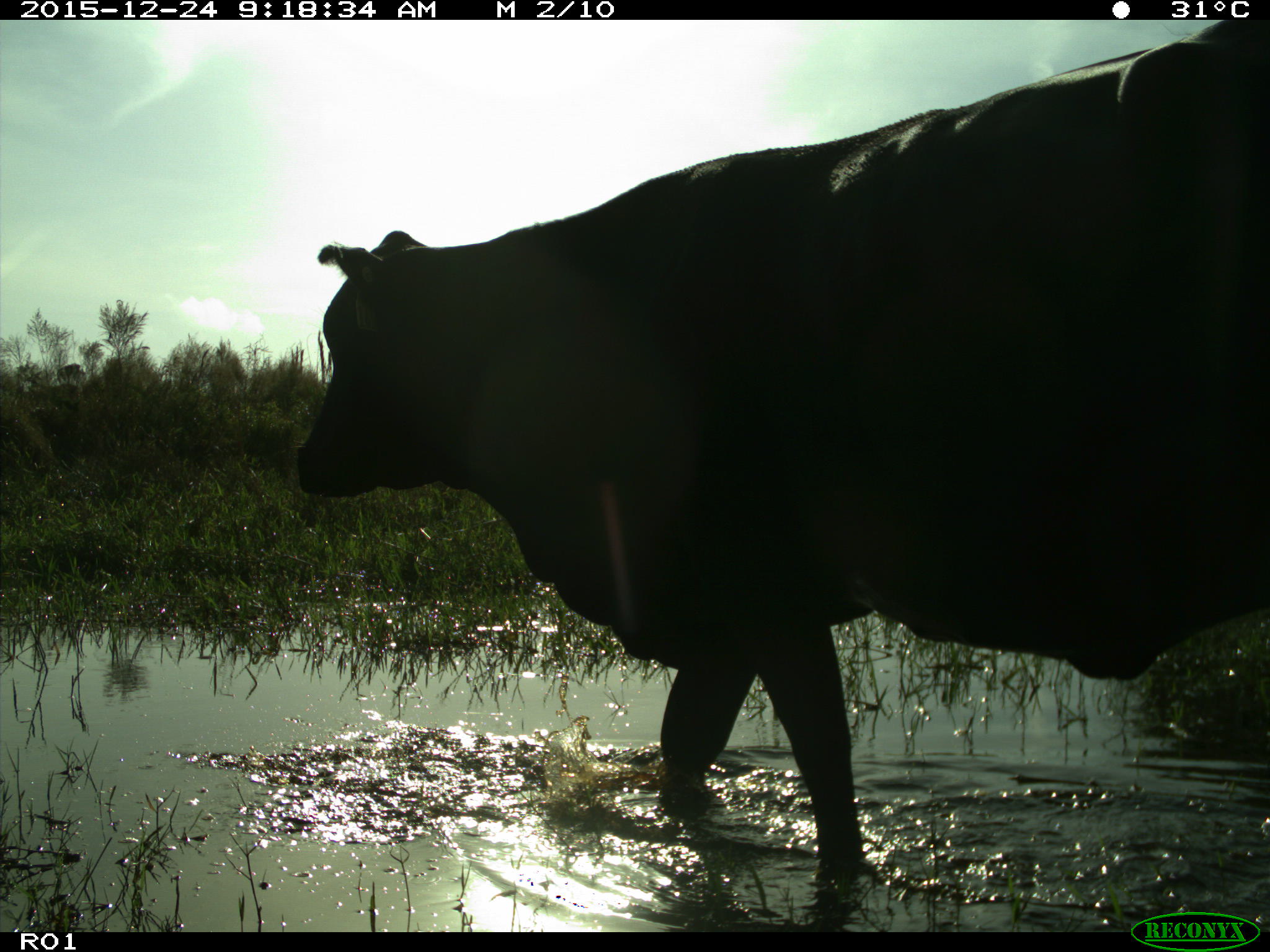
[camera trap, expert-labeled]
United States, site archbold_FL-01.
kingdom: Animalia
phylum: Chordata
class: Mammalia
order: Artiodactyla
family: Bovidae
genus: Bos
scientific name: Bos taurus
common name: domestic cow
Bos taurus (domestic cow).